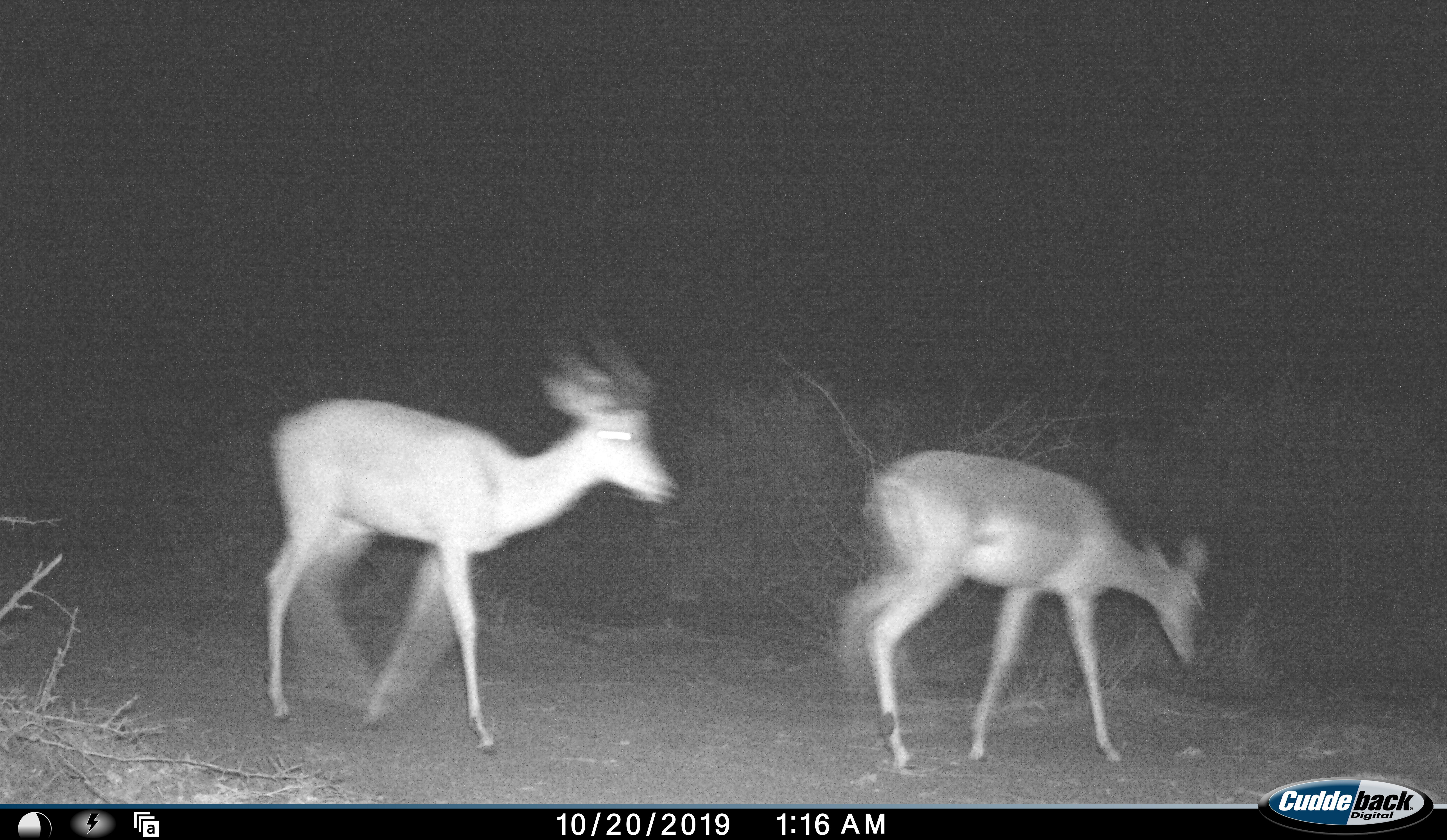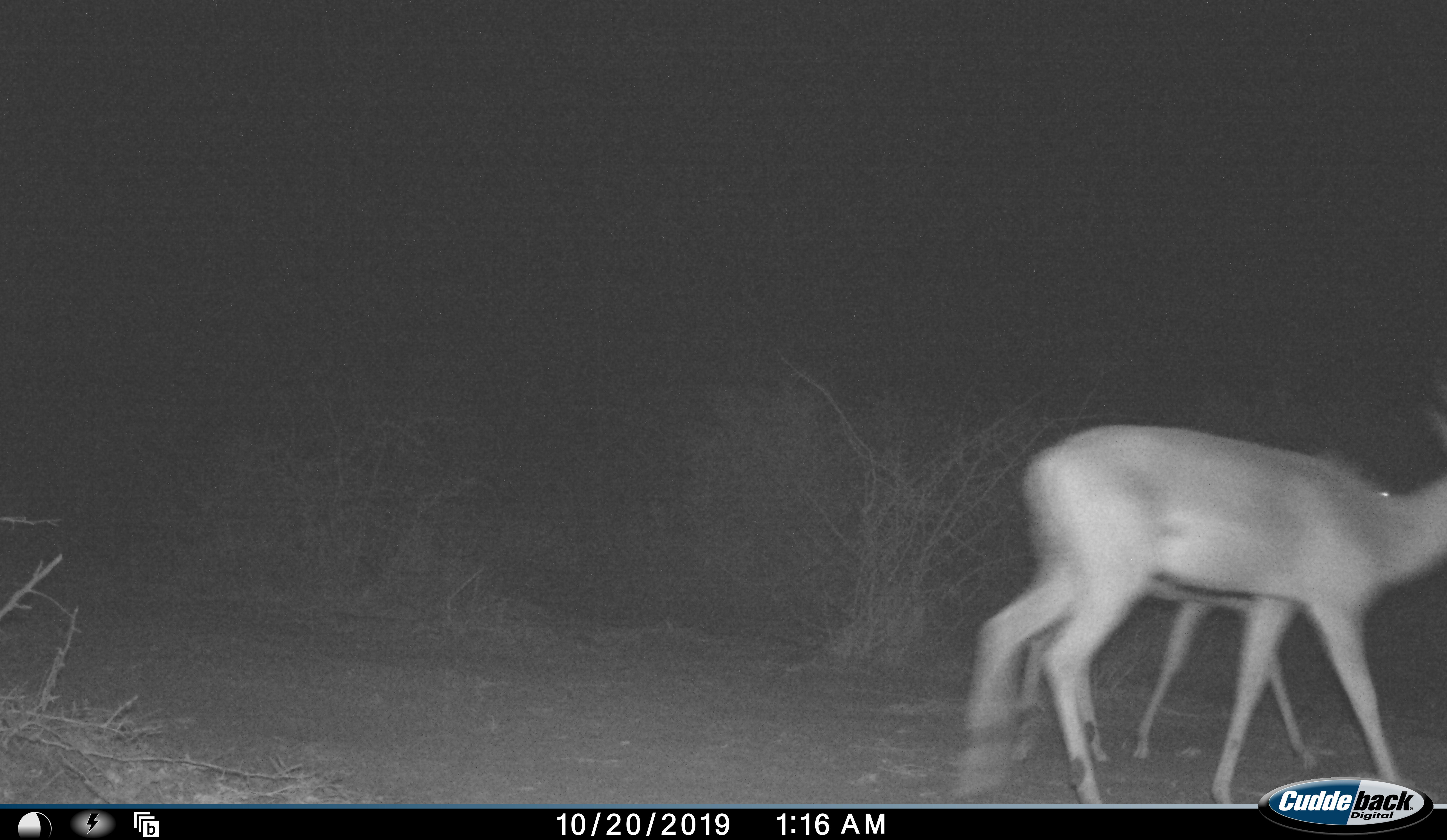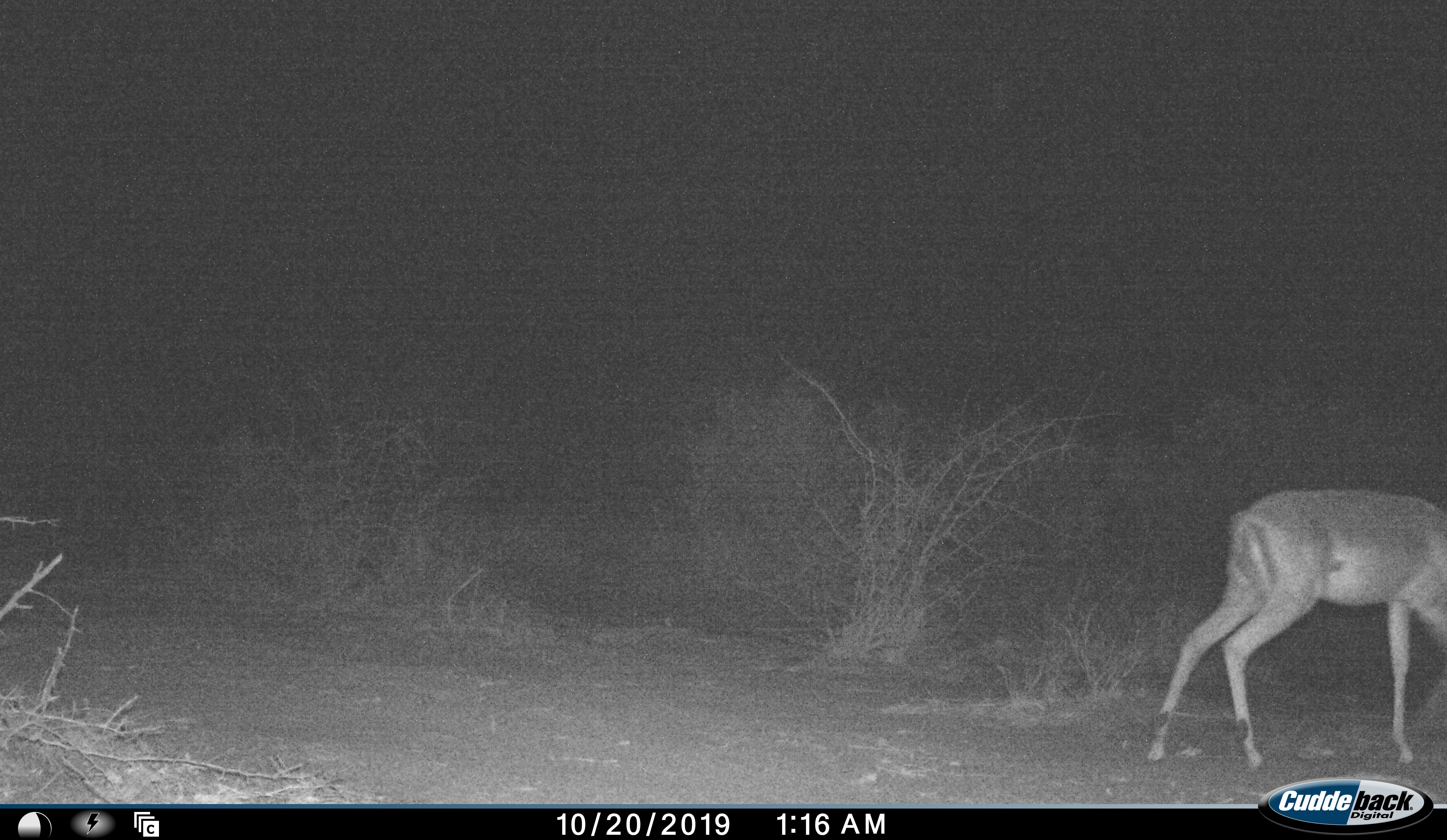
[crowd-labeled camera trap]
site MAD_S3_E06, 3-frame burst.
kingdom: Animalia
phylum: Chordata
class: Mammalia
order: Artiodactyla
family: Bovidae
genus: Aepyceros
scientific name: Aepyceros melampus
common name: impala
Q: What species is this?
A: Impala (Aepyceros melampus).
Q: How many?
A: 2.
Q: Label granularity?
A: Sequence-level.